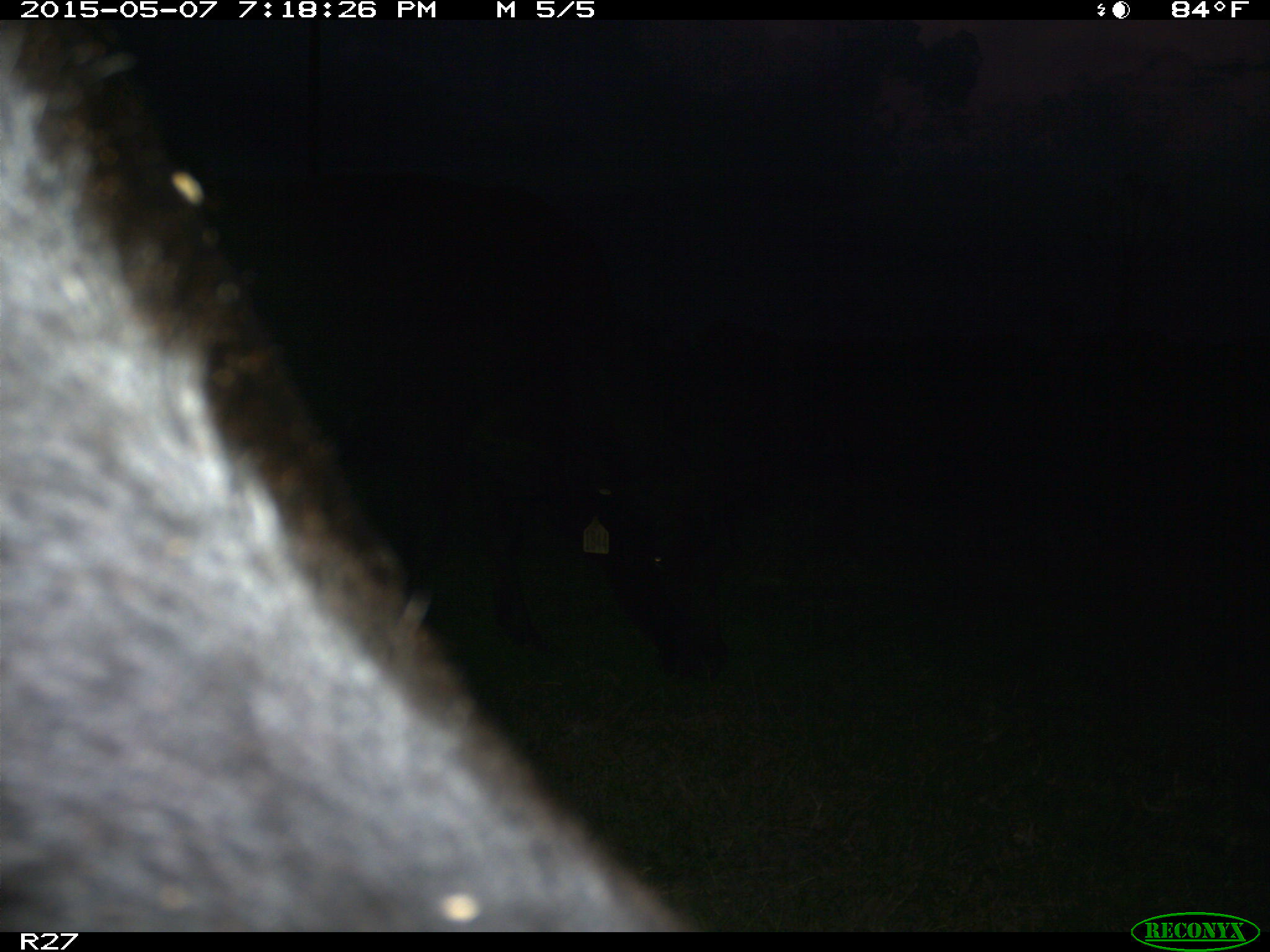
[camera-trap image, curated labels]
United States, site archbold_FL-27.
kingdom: Animalia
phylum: Chordata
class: Mammalia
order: Artiodactyla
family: Bovidae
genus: Bos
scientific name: Bos taurus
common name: domestic cow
Bos taurus (domestic cow).